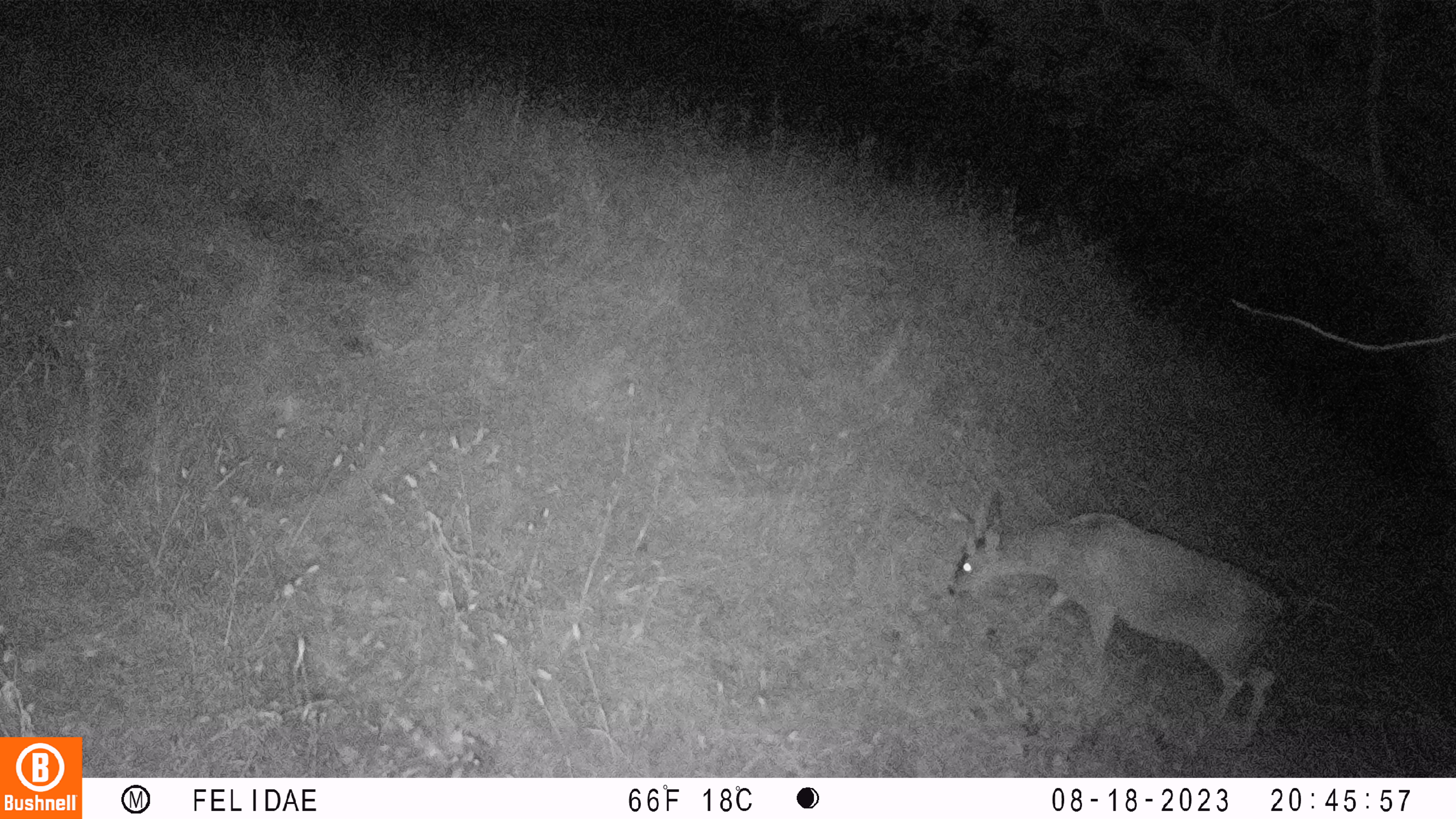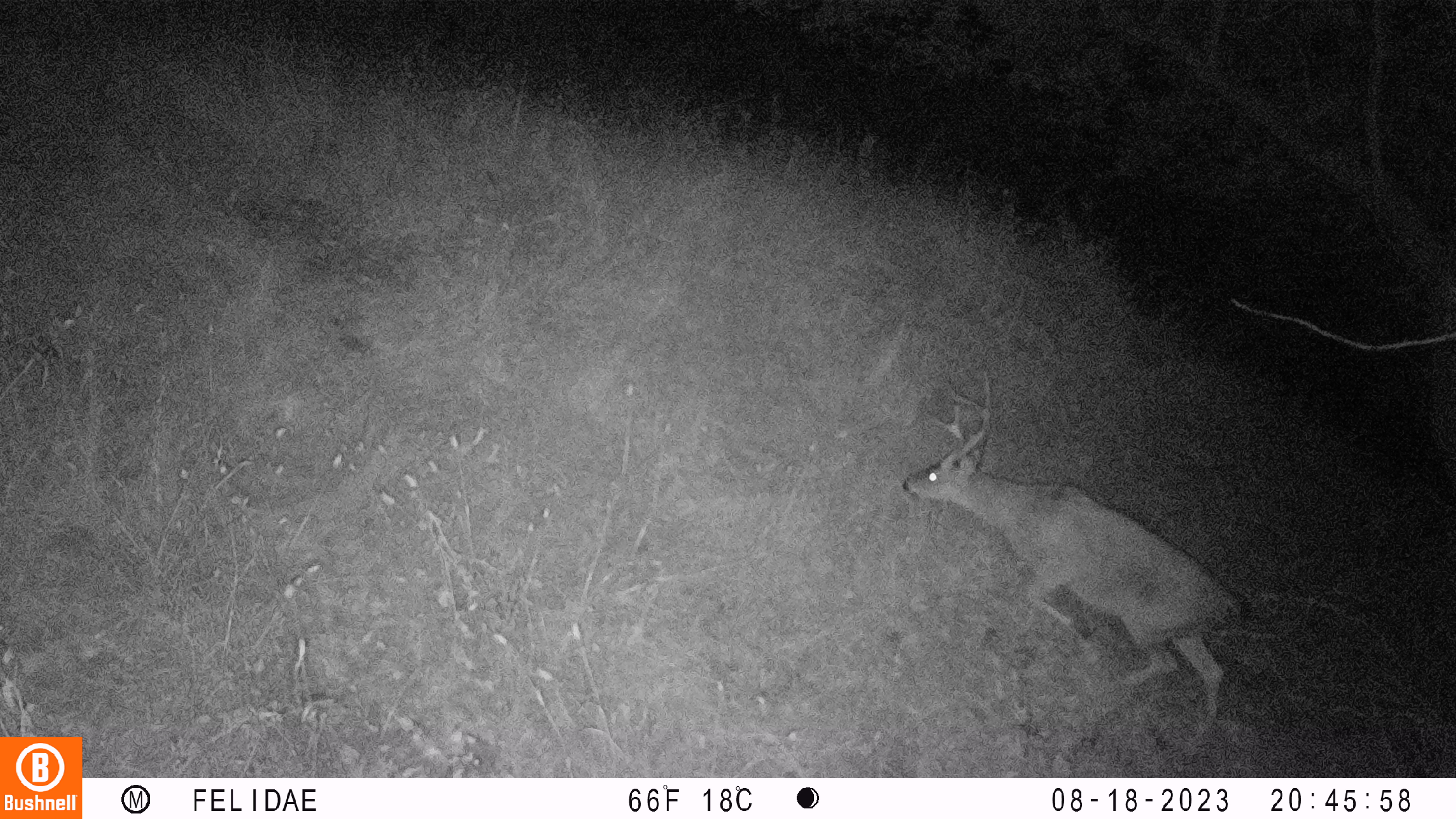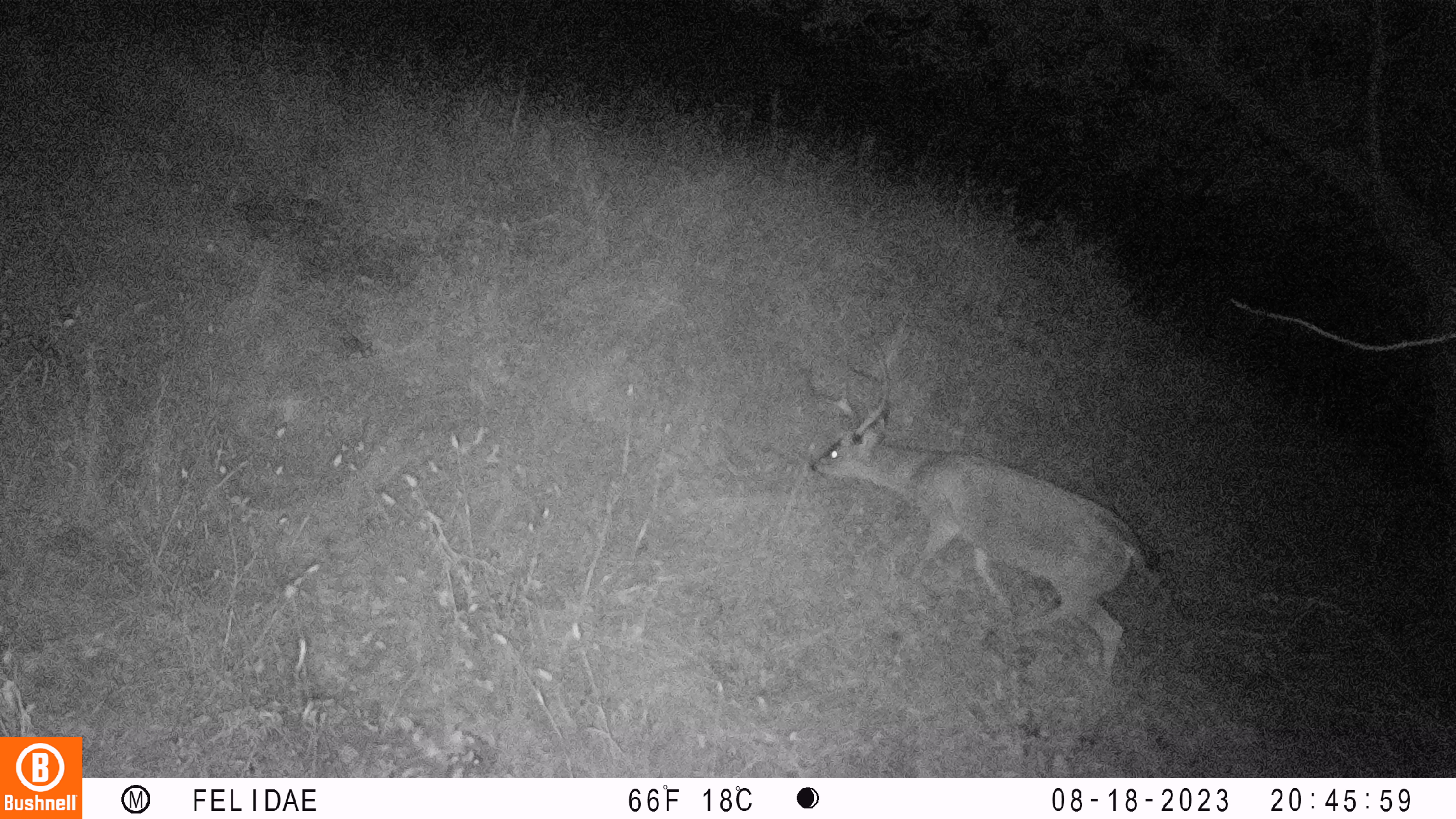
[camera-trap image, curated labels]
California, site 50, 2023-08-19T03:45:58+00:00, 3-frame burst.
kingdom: Animalia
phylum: Chordata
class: Mammalia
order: Artiodactyla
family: Cervidae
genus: Odocoileus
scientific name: Odocoileus hemionus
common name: mule deer